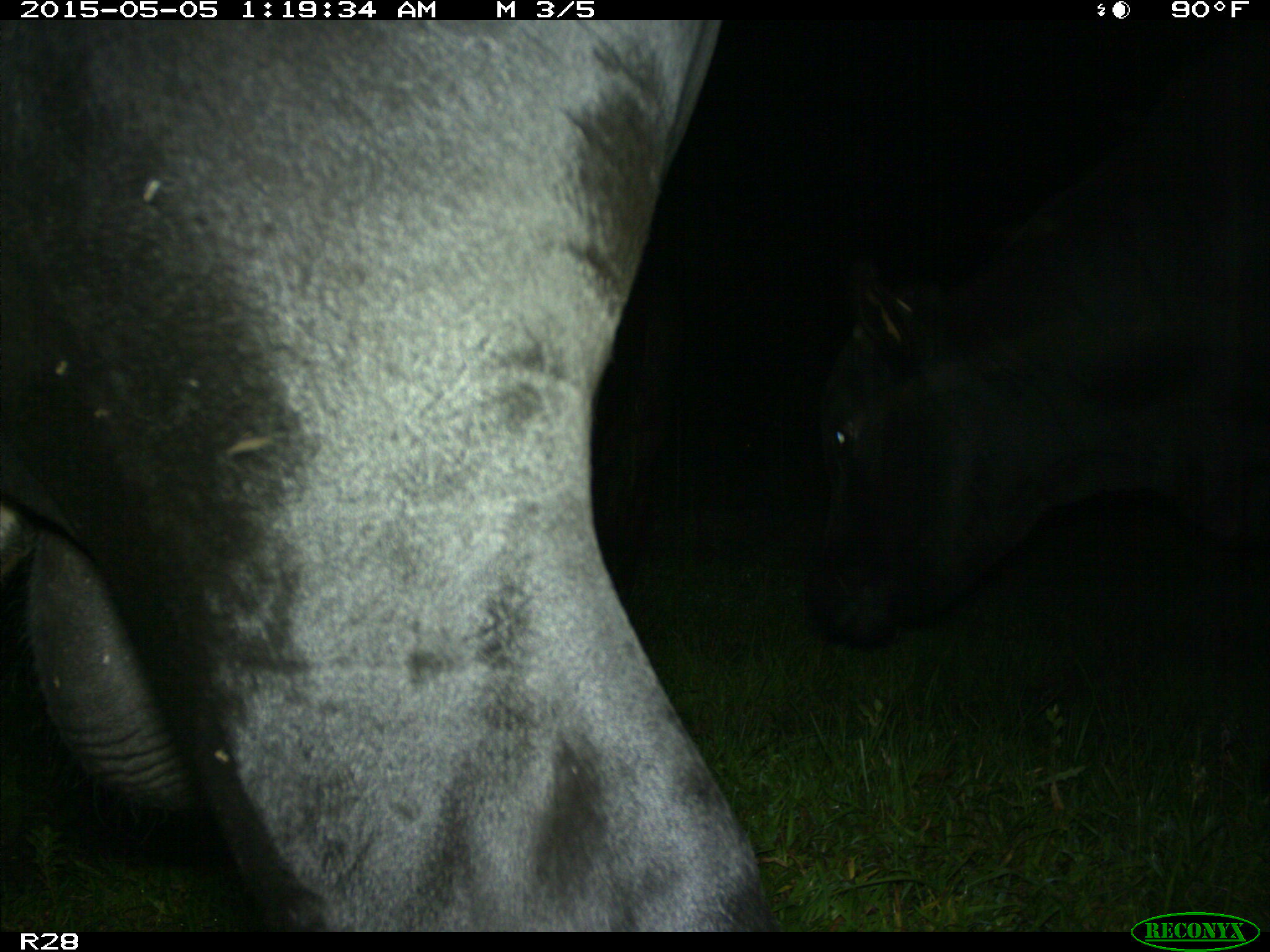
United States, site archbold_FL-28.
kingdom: Animalia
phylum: Chordata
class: Mammalia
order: Artiodactyla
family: Bovidae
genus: Bos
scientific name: Bos taurus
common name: domestic cow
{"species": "Bos taurus (domestic cow)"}